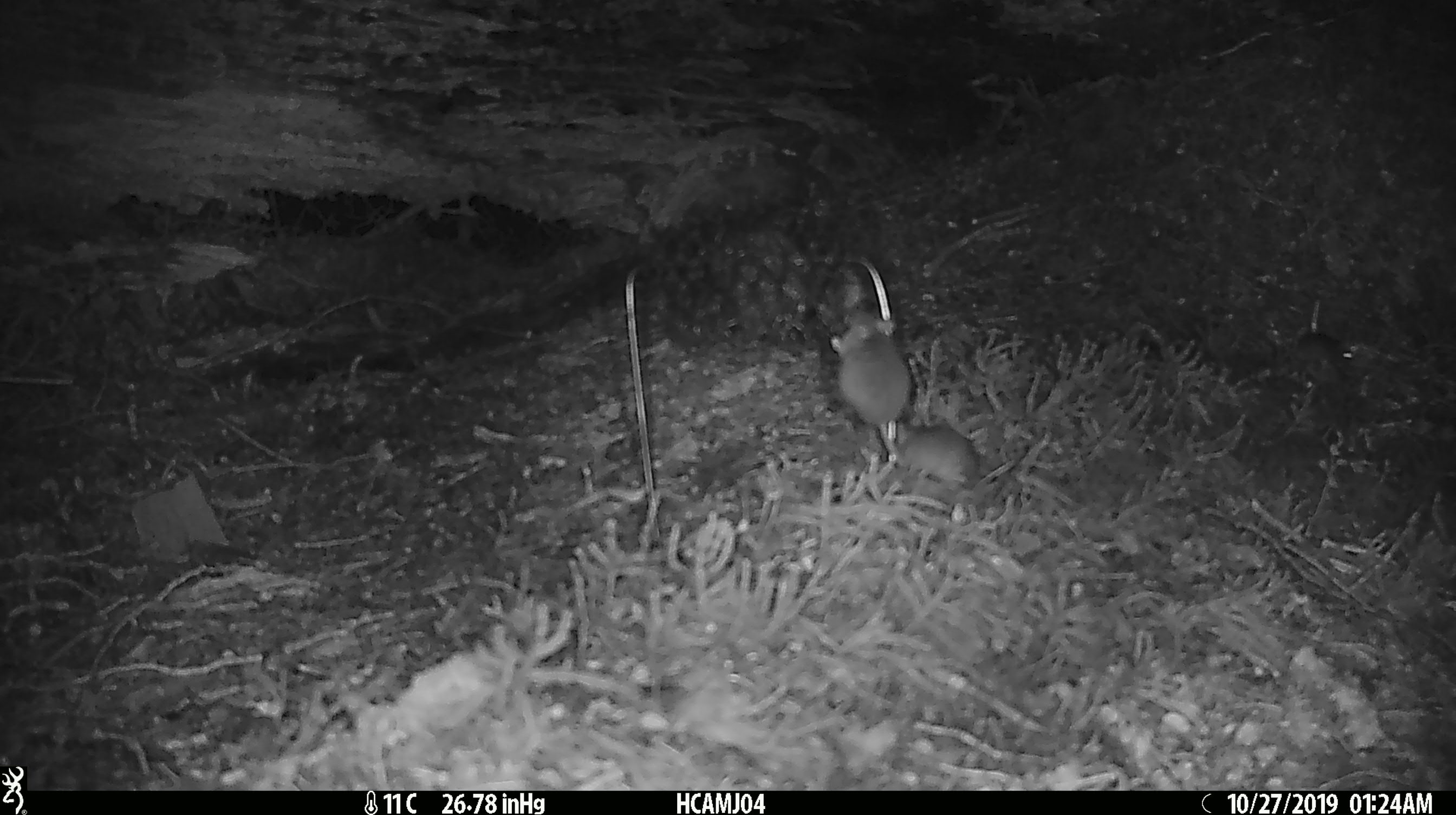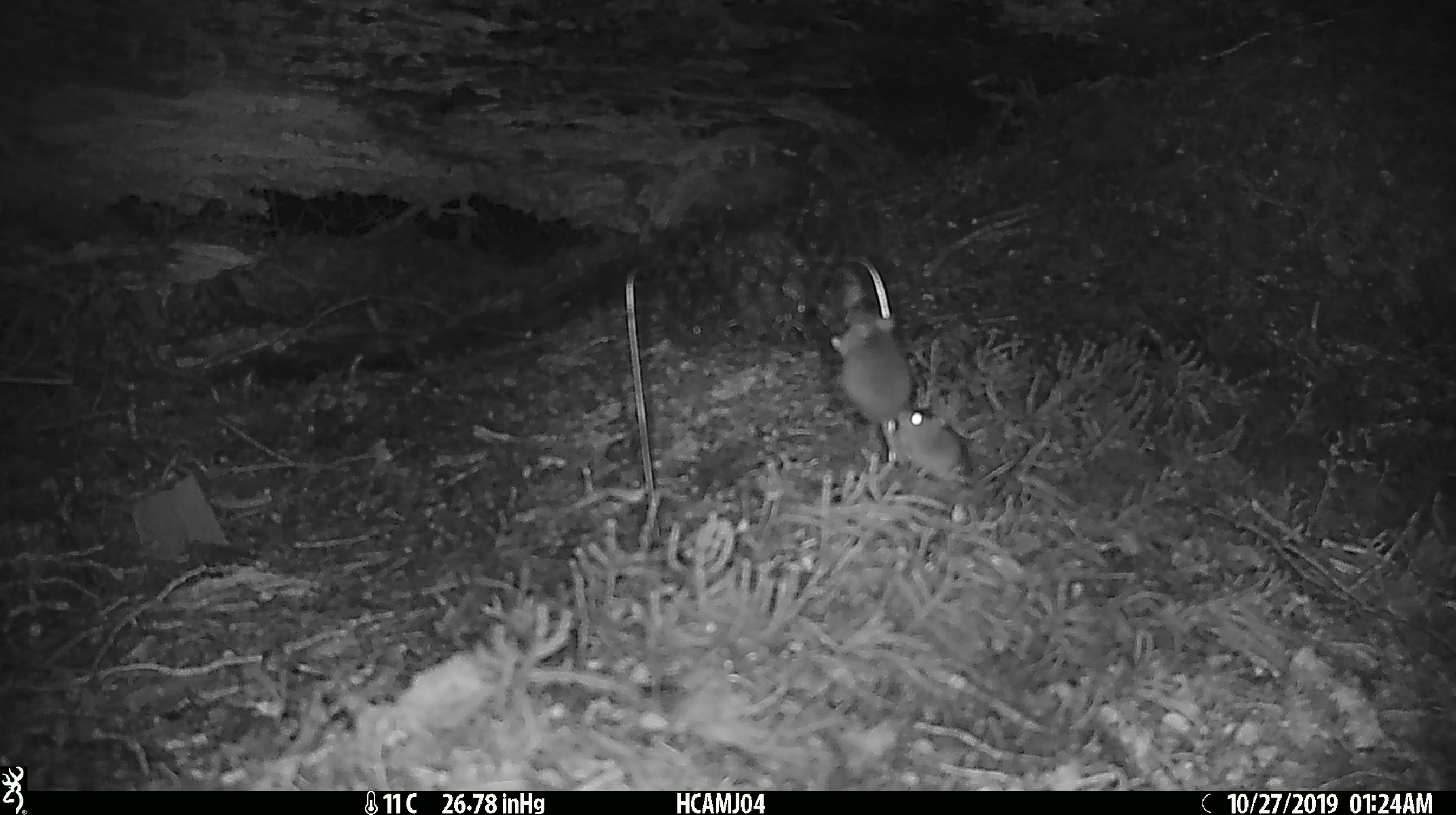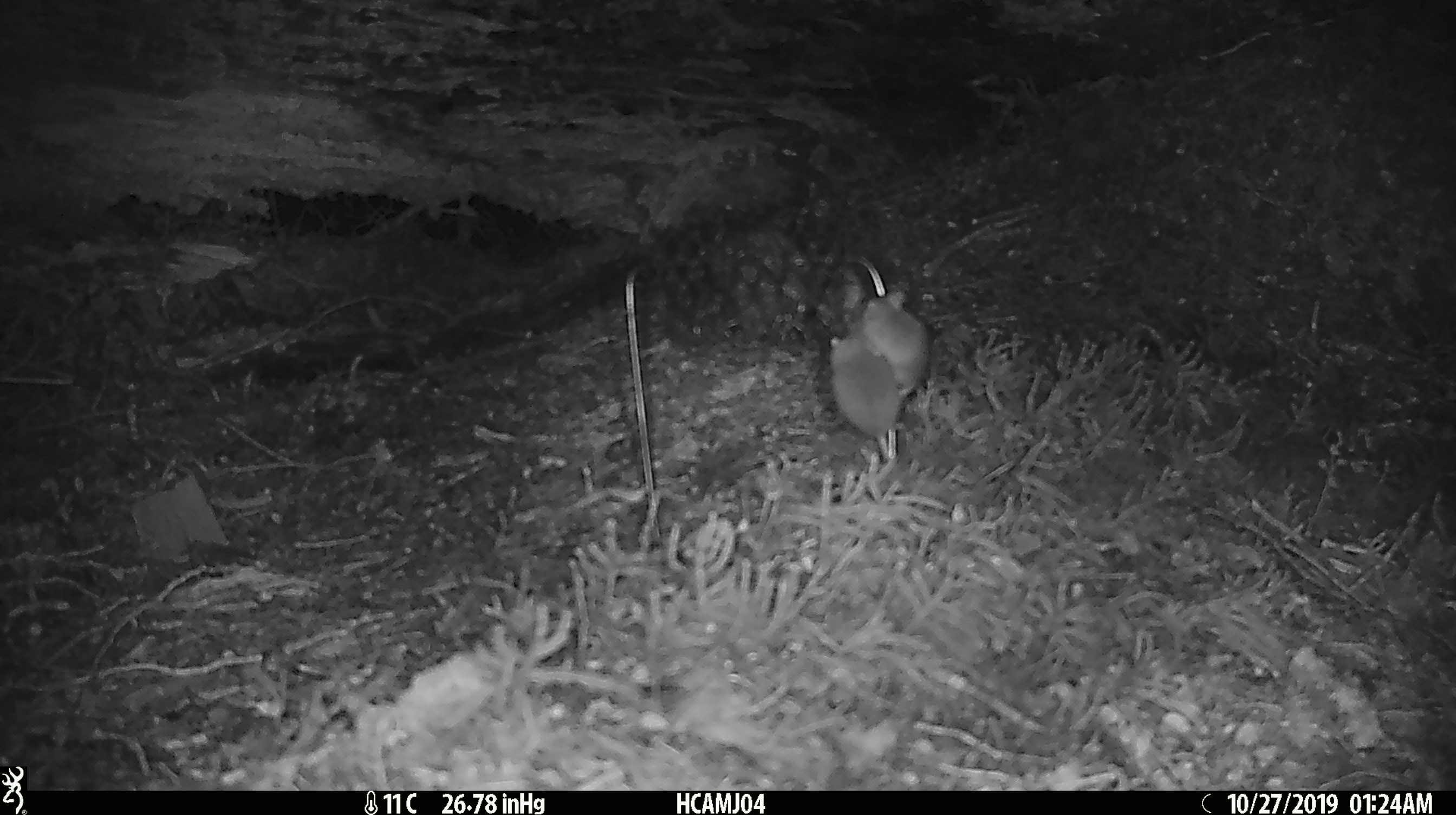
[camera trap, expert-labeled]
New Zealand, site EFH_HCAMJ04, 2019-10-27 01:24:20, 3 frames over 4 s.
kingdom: Animalia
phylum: Chordata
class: Mammalia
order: Rodentia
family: Muridae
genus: Mus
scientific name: Mus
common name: mouse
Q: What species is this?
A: Mouse (Mus).